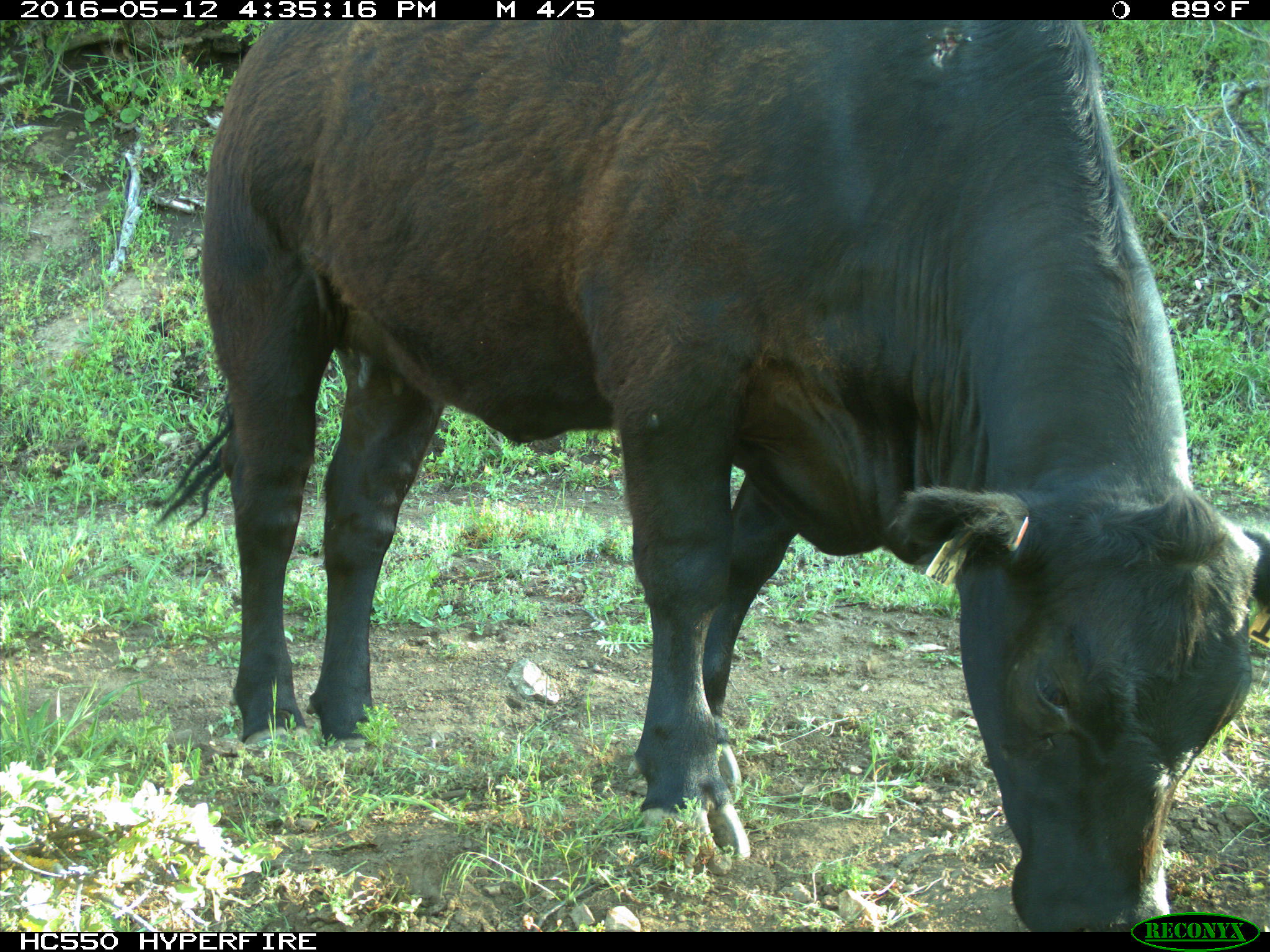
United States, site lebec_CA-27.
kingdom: Animalia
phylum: Chordata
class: Mammalia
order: Artiodactyla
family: Bovidae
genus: Bos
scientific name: Bos taurus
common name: domestic cow